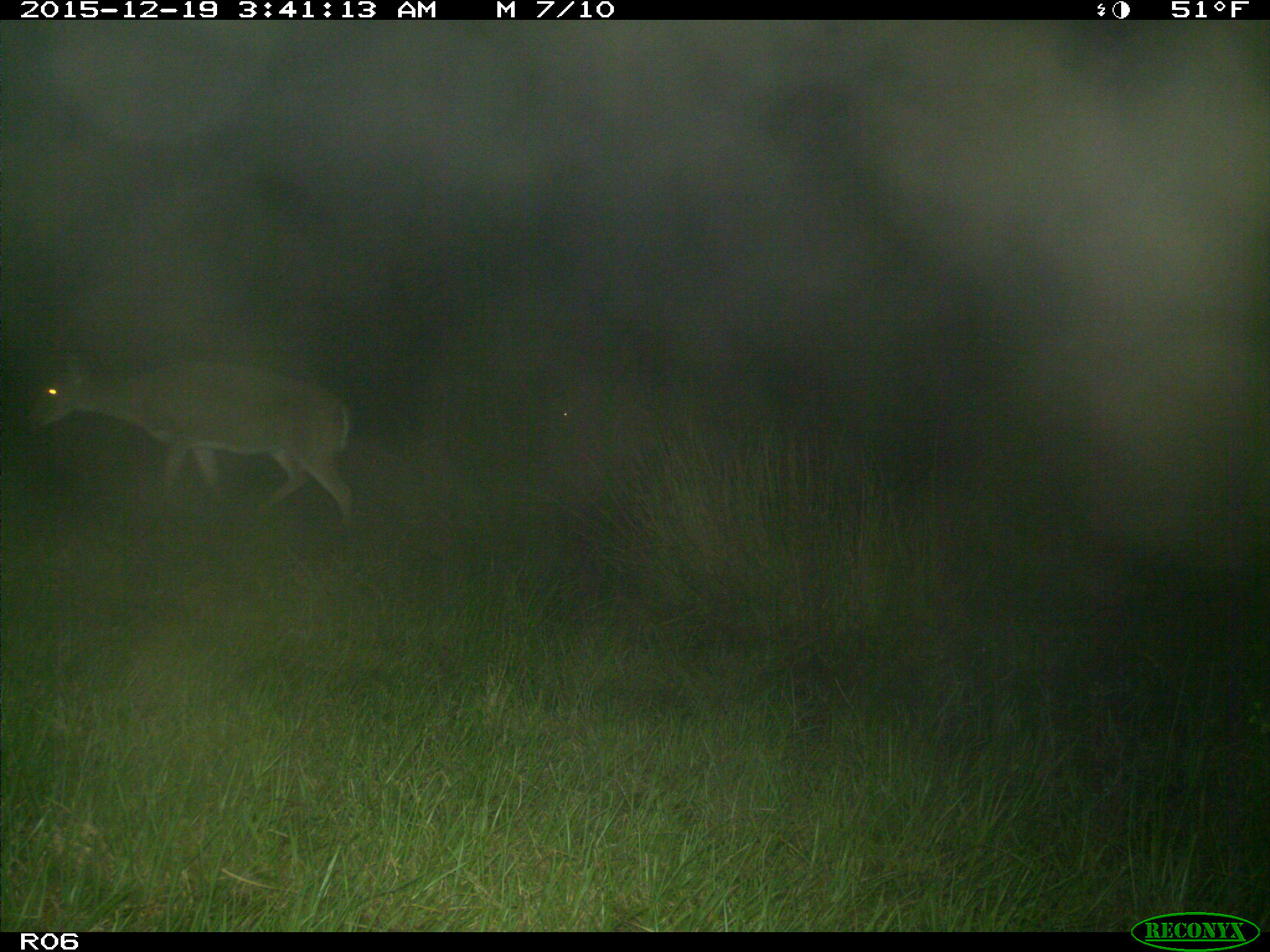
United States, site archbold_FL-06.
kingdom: Animalia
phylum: Chordata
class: Mammalia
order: Artiodactyla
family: Cervidae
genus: Odocoileus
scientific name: Odocoileus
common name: deer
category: unidentified deer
Unidentified deer (deer) (Odocoileus).